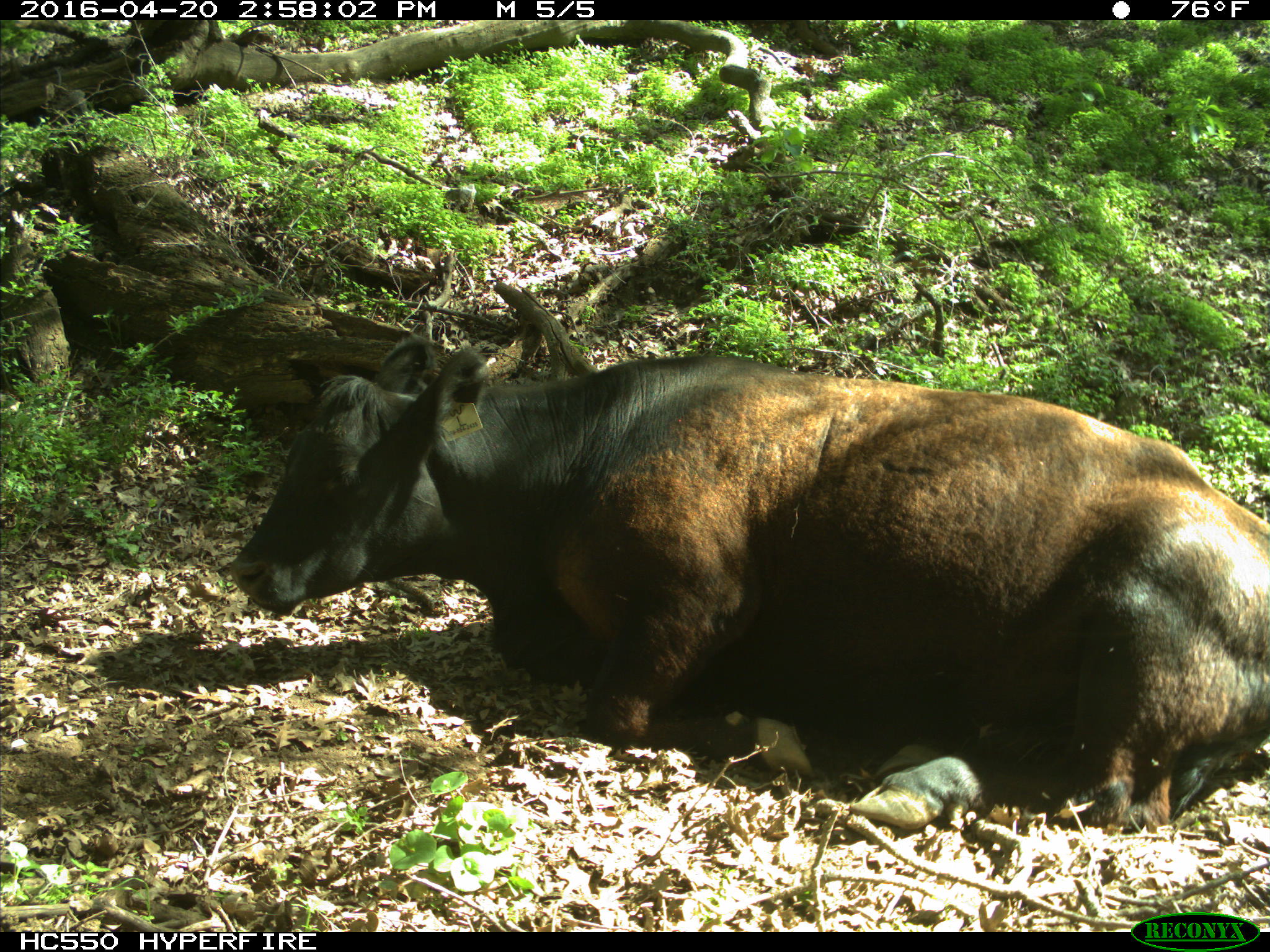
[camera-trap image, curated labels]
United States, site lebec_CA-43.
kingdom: Animalia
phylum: Chordata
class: Mammalia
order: Artiodactyla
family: Bovidae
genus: Bos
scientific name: Bos taurus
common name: domestic cow